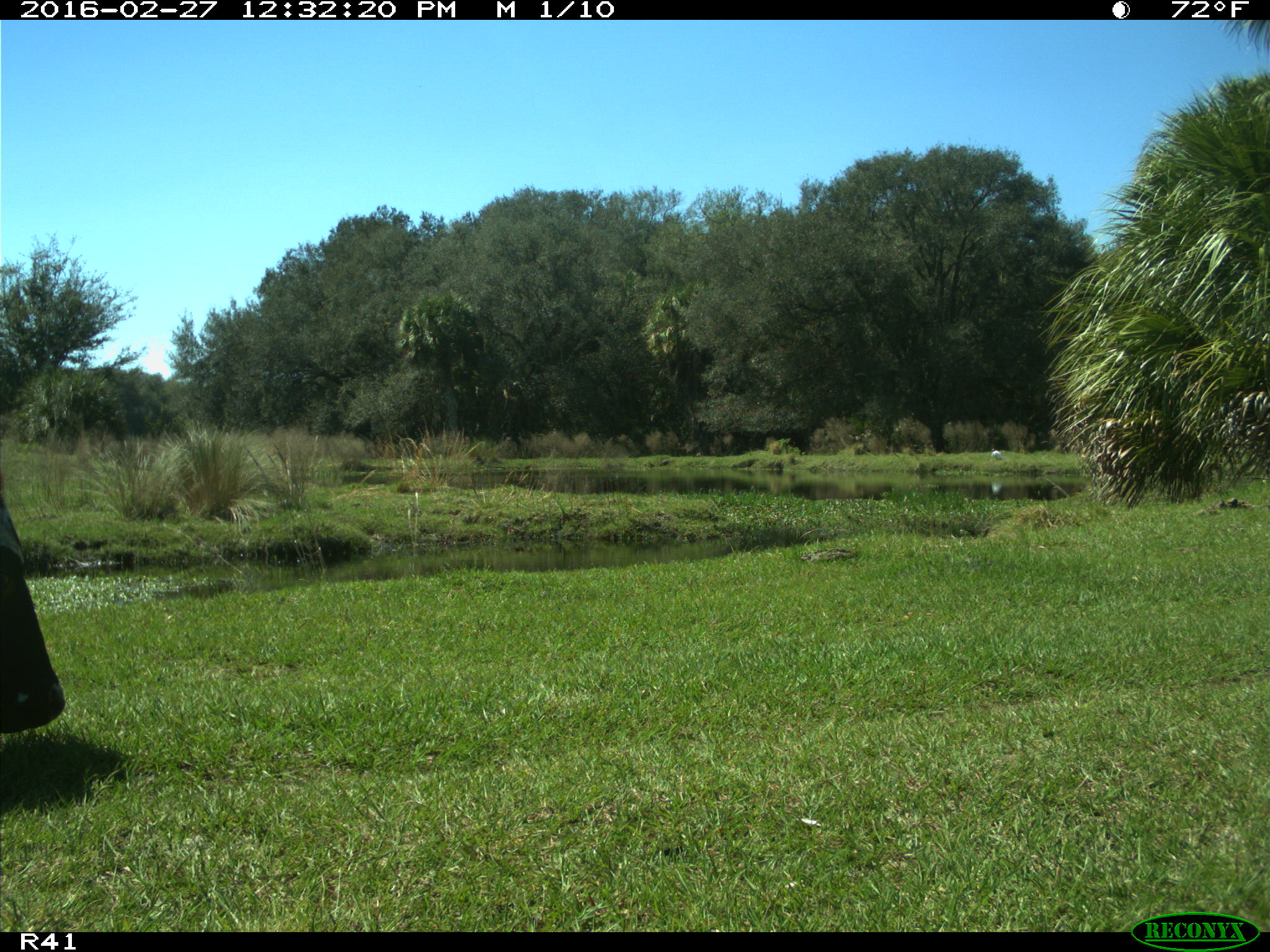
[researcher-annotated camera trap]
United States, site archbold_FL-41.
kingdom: Animalia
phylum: Chordata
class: Mammalia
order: Artiodactyla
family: Bovidae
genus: Bos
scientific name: Bos taurus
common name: domestic cow